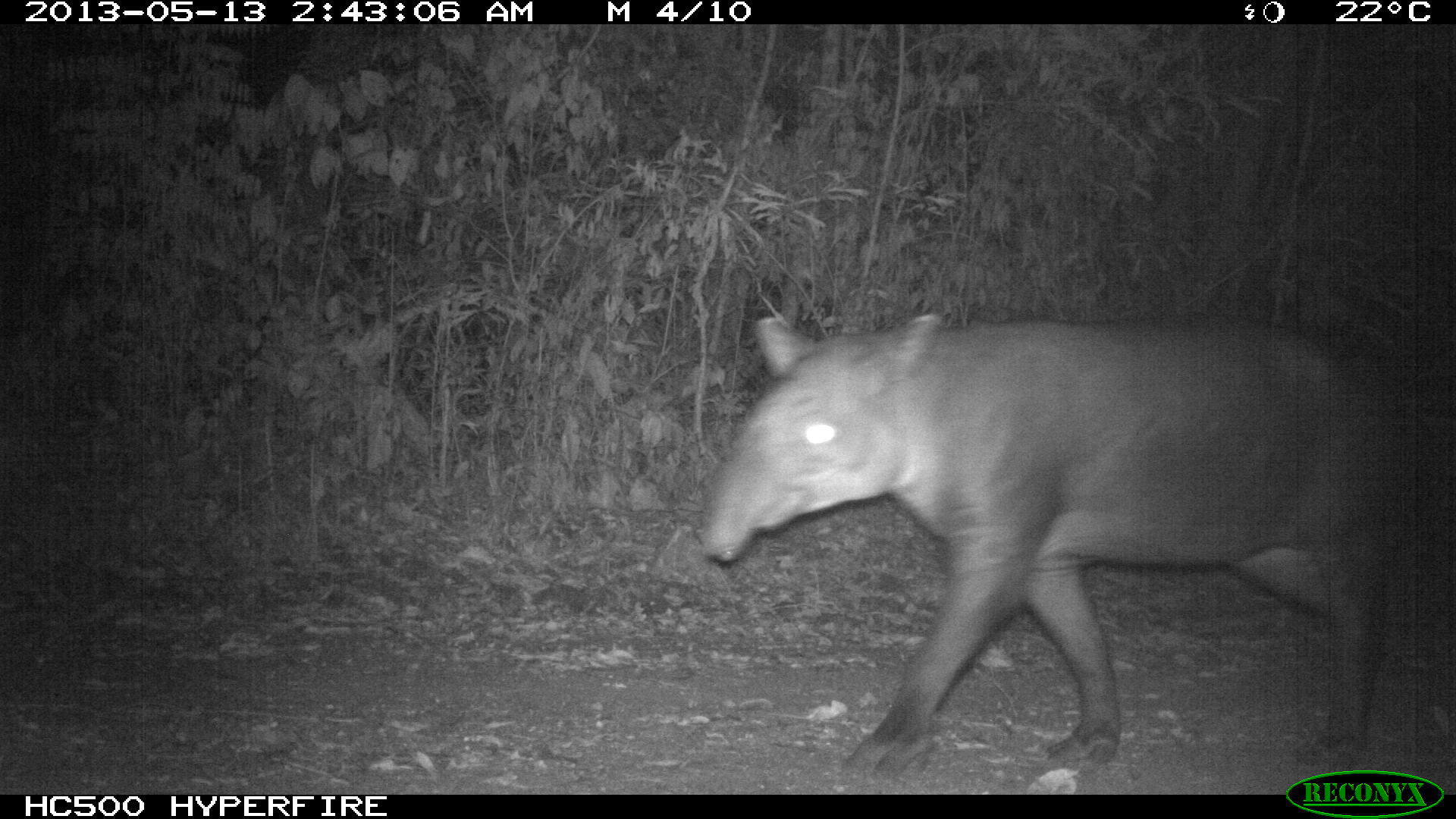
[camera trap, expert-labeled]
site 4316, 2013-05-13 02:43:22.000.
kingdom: Animalia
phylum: Chordata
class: Mammalia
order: Perissodactyla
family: Tapiridae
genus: Tapirus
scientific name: Tapirus bairdii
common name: baird's tapir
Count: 1.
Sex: male.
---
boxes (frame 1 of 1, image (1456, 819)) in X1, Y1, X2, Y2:
tapirus bairdii: 695, 309, 1413, 780